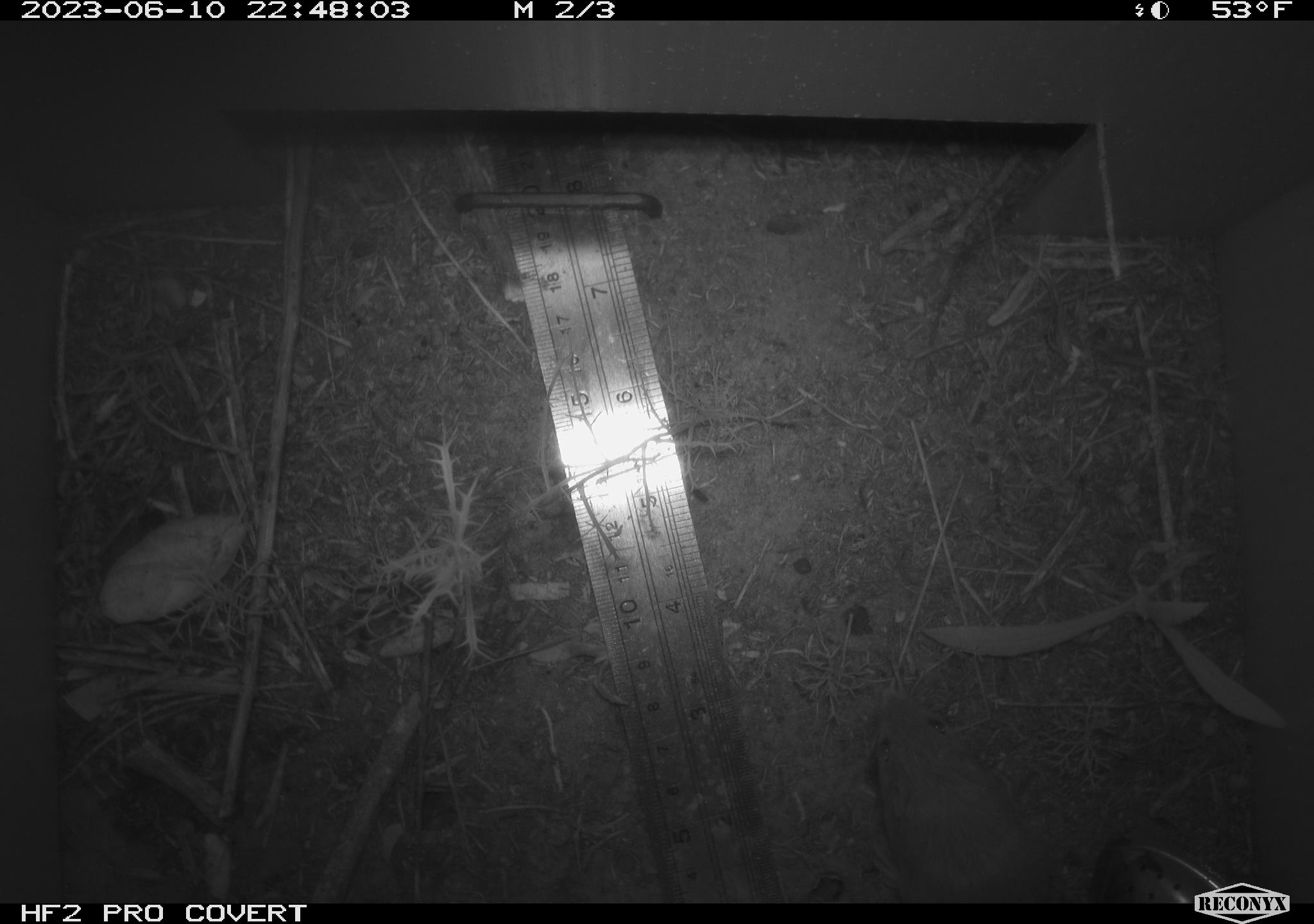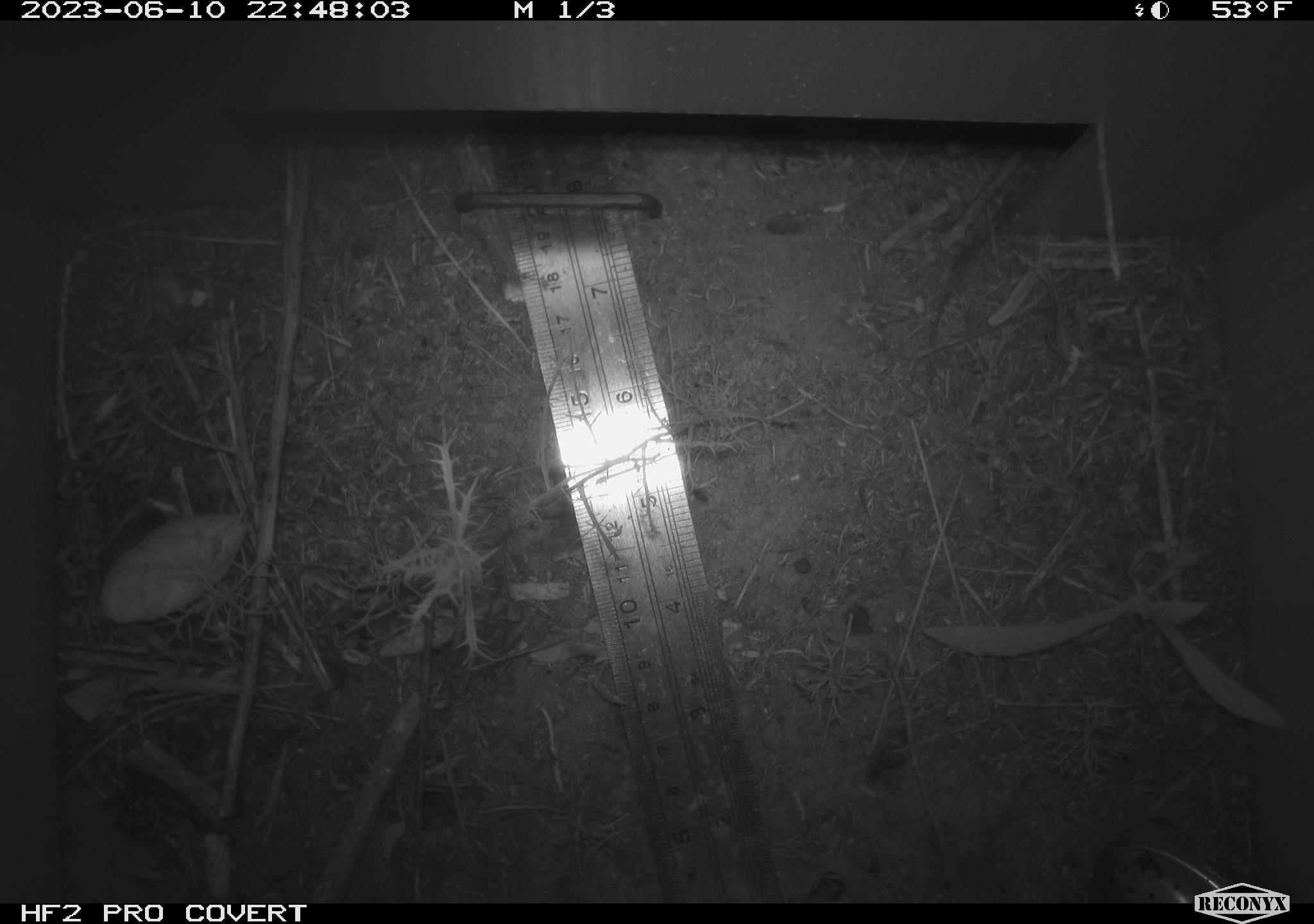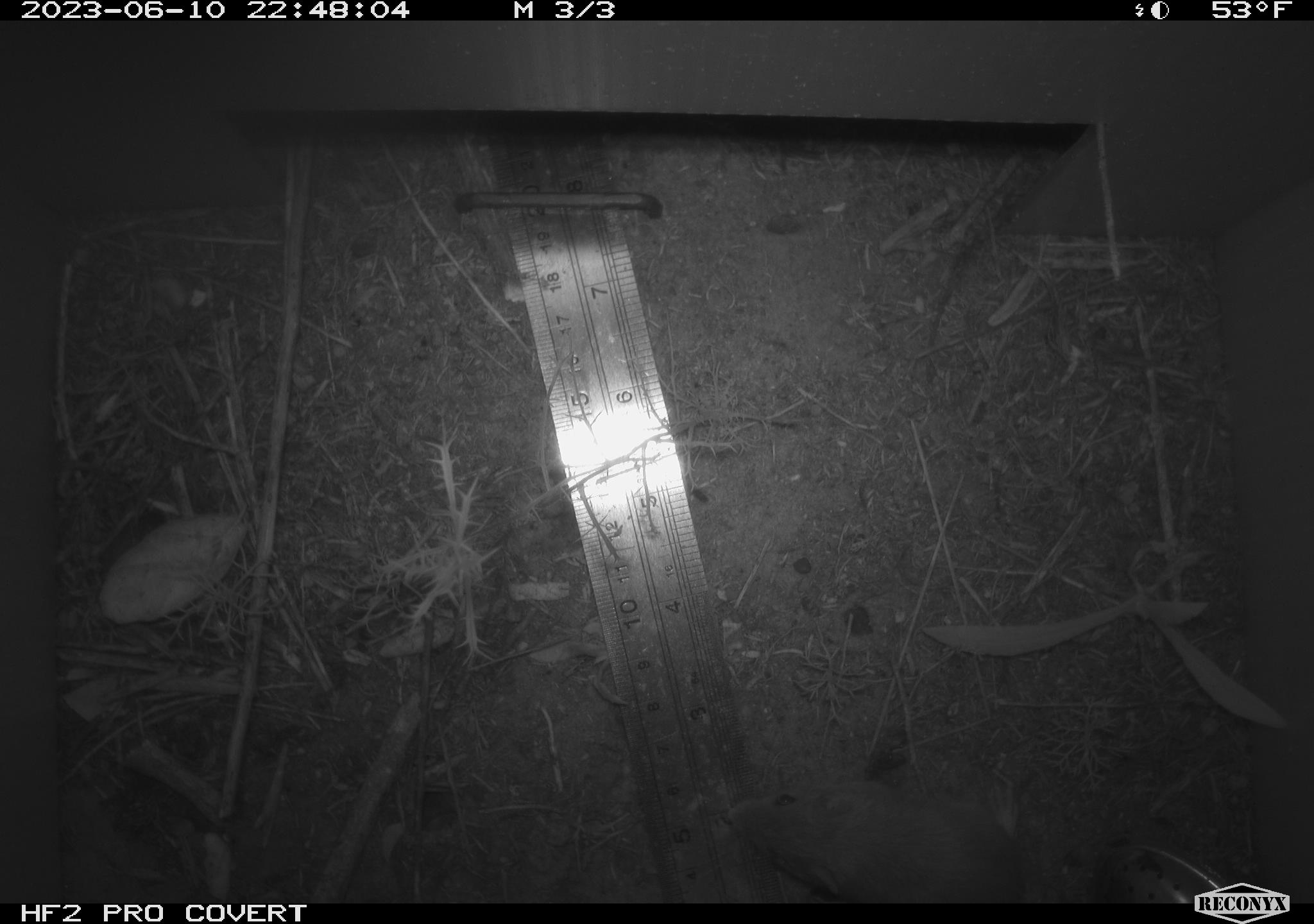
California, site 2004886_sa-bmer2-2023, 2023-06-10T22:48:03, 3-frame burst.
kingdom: Animalia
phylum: Chordata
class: Mammalia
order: Rodentia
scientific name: Rodentia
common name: mouse species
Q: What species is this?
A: Mouse species (Rodentia).